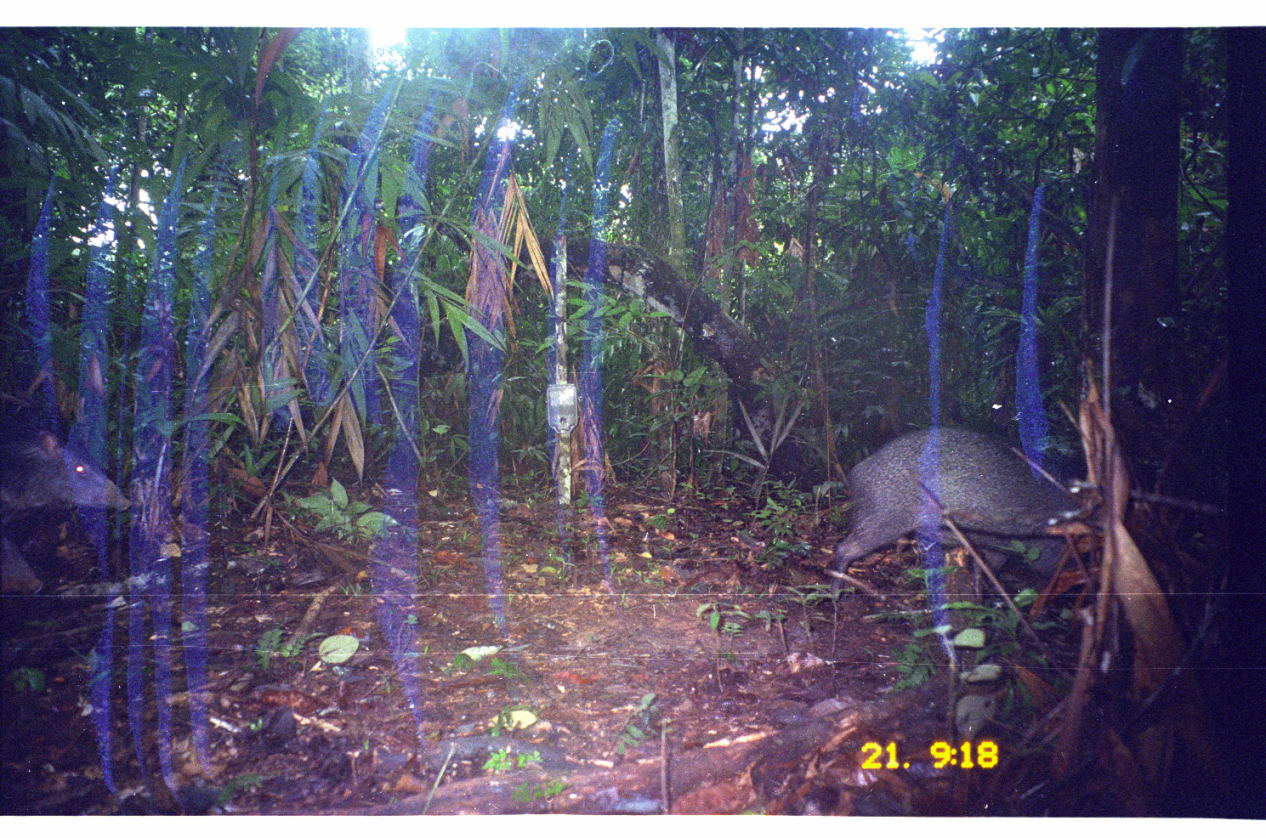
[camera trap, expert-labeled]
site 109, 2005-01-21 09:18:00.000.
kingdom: Animalia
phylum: Chordata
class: Mammalia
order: Artiodactyla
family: Tayassuidae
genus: Pecari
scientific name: Pecari tajacu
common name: collared peccary